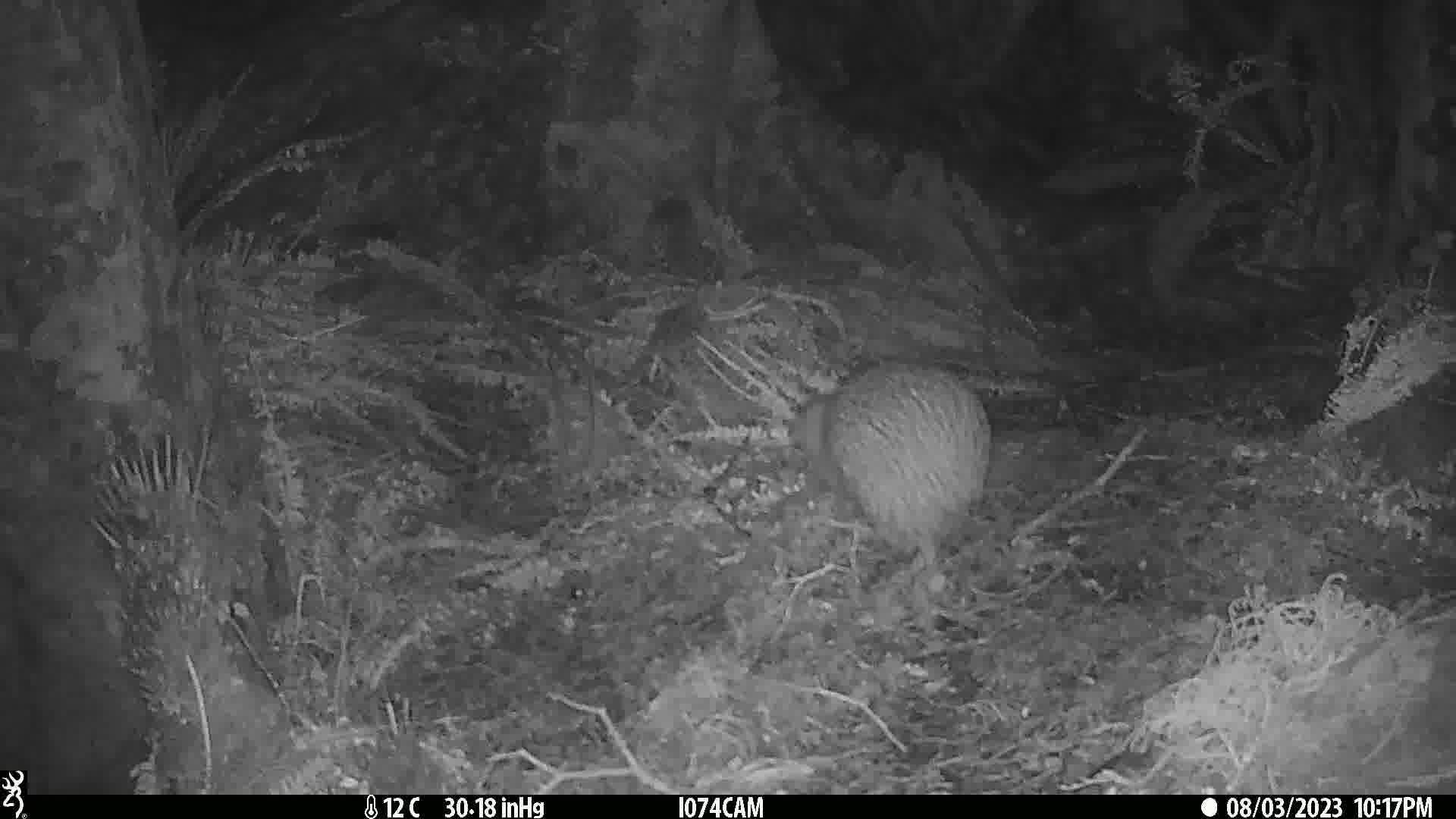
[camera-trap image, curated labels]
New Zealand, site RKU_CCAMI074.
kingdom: Animalia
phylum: Chordata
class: Aves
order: Apterygiformes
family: Apterygidae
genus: Apteryx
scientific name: Apteryx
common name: kiwi